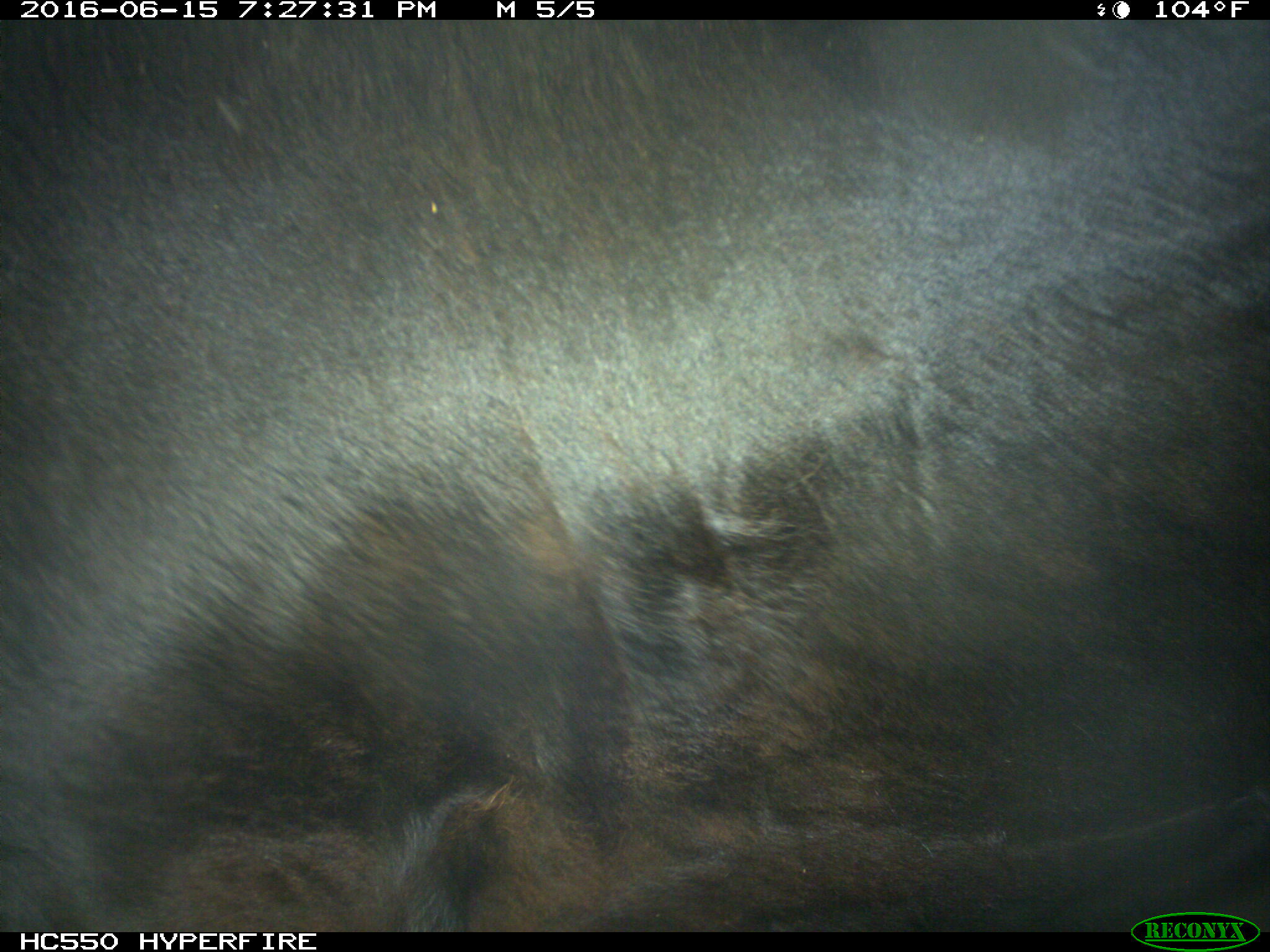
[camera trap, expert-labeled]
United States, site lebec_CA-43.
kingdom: Animalia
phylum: Chordata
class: Mammalia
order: Artiodactyla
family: Bovidae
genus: Bos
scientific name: Bos taurus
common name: domestic cow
Bos taurus (domestic cow).